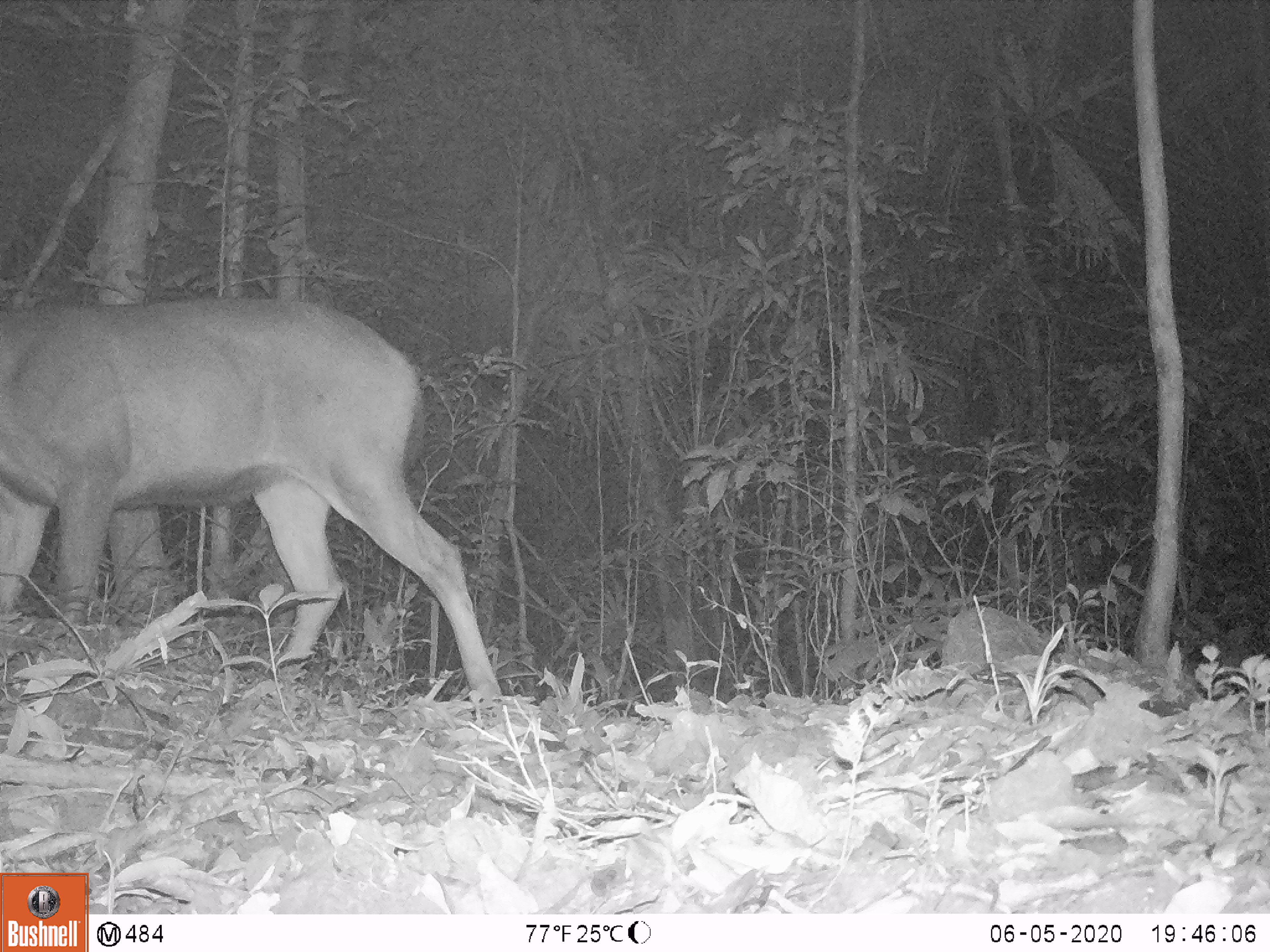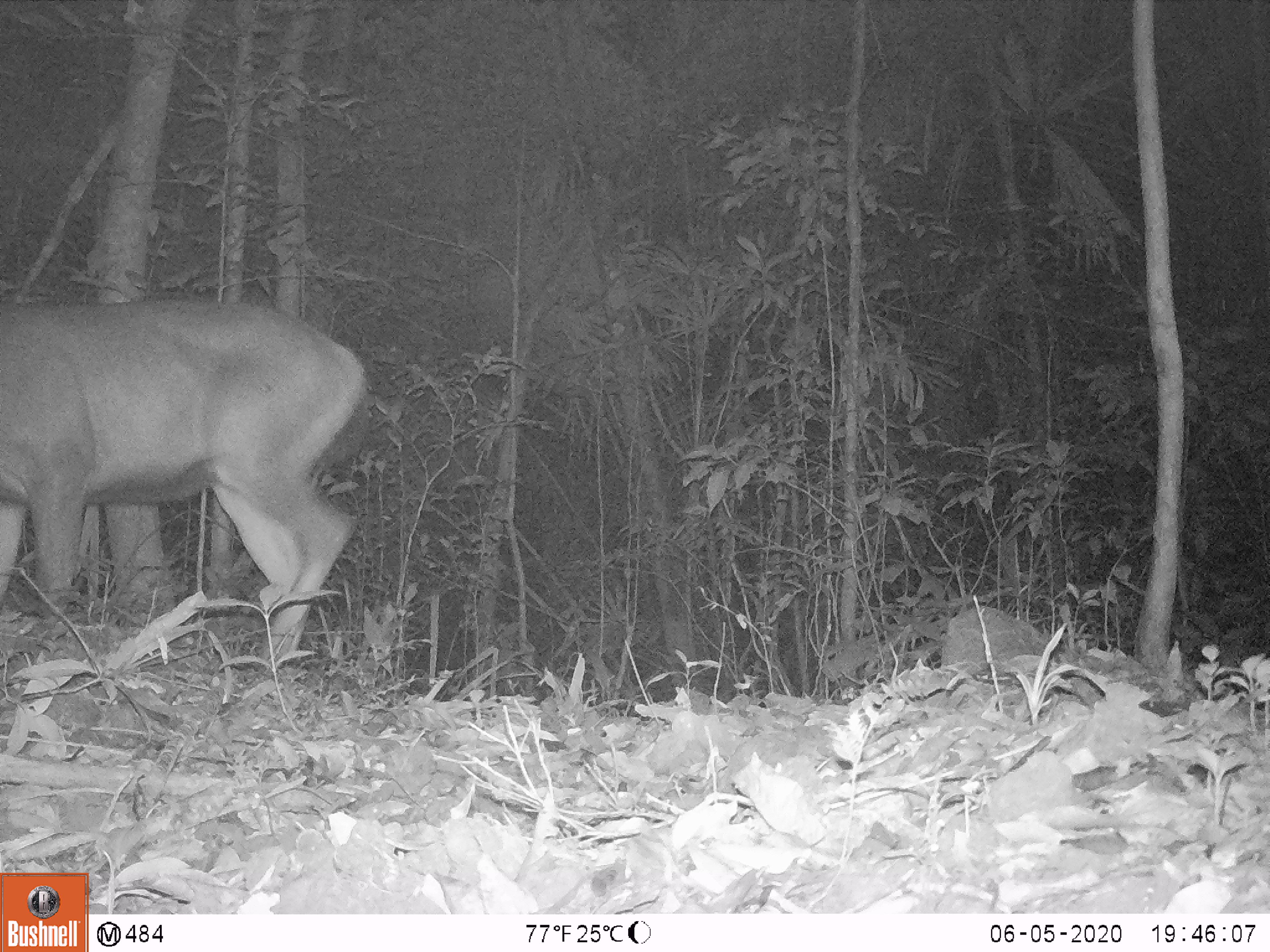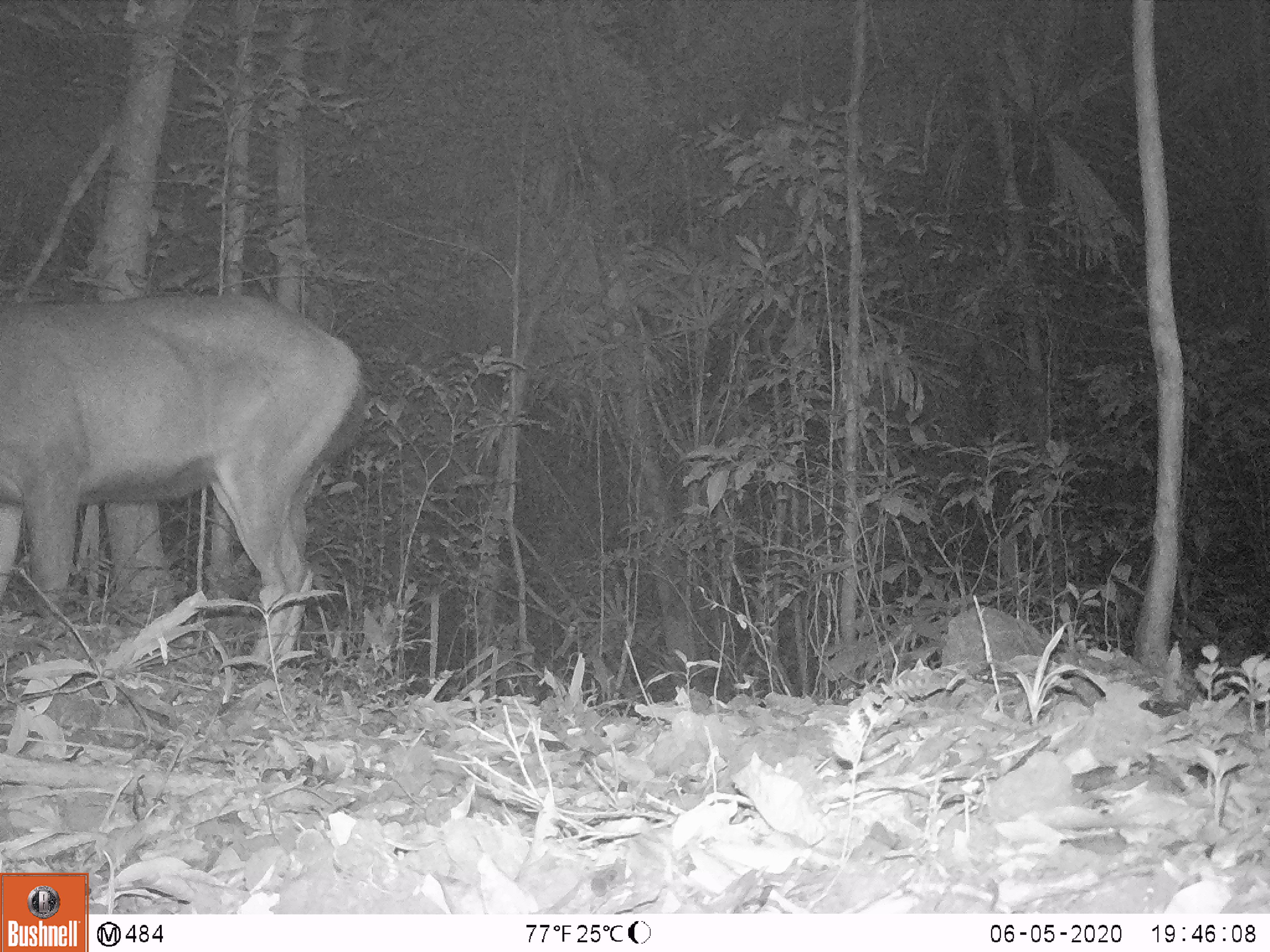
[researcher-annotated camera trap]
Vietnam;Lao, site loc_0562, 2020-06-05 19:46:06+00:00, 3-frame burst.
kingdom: Animalia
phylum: Chordata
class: Mammalia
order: Artiodactyla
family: Cervidae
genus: Rusa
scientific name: Rusa unicolor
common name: sambar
Sambar (Rusa unicolor). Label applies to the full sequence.